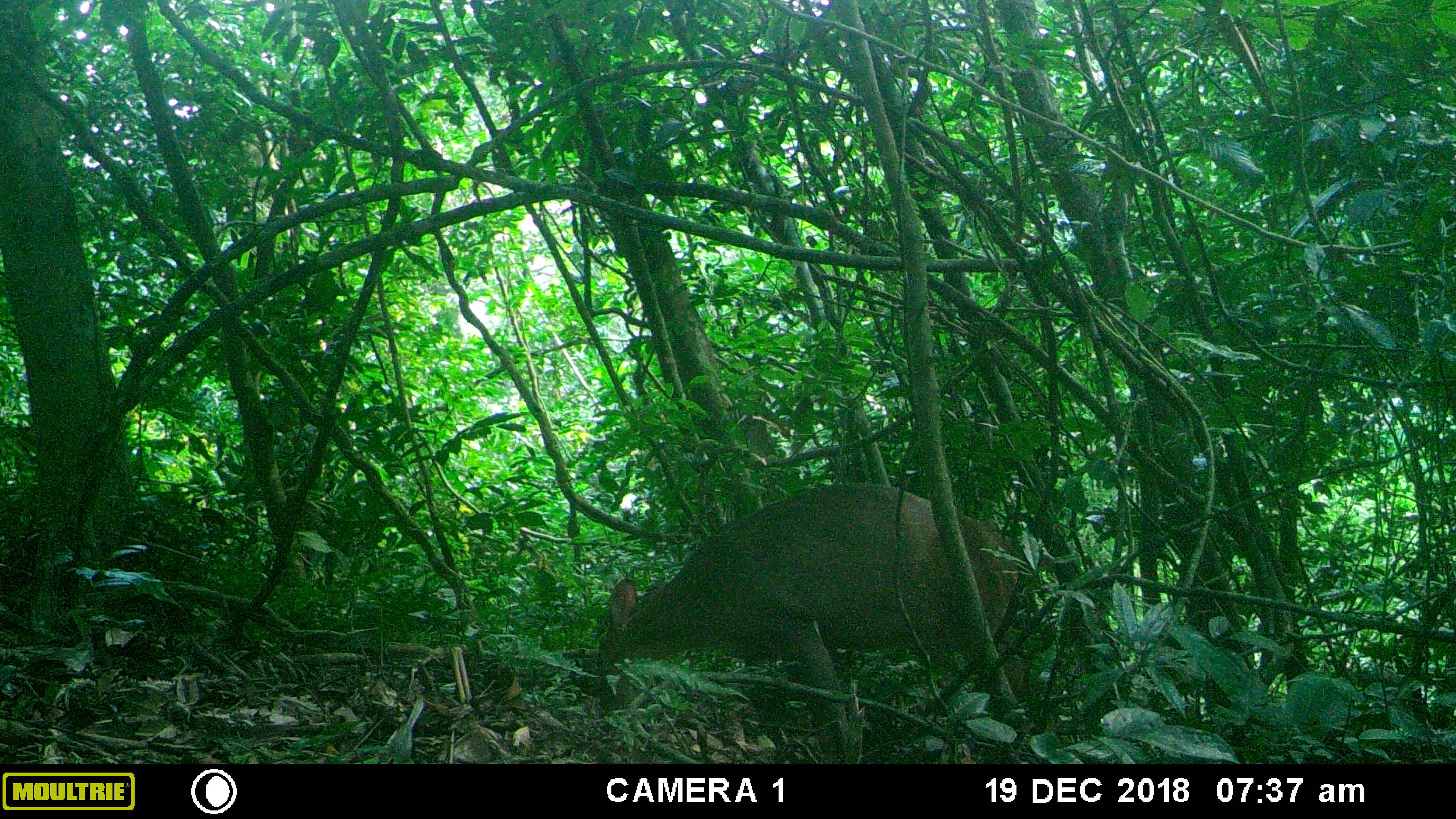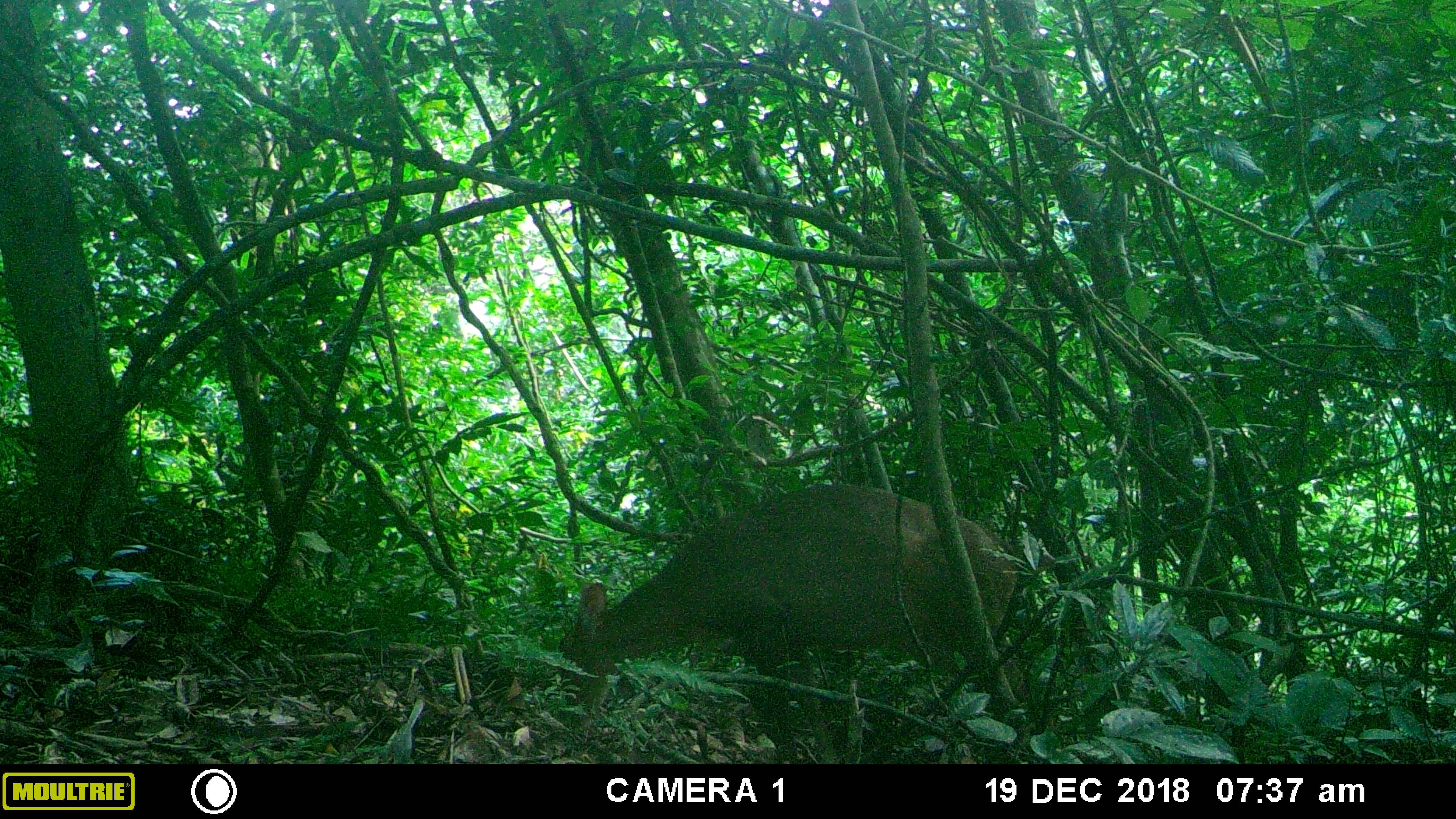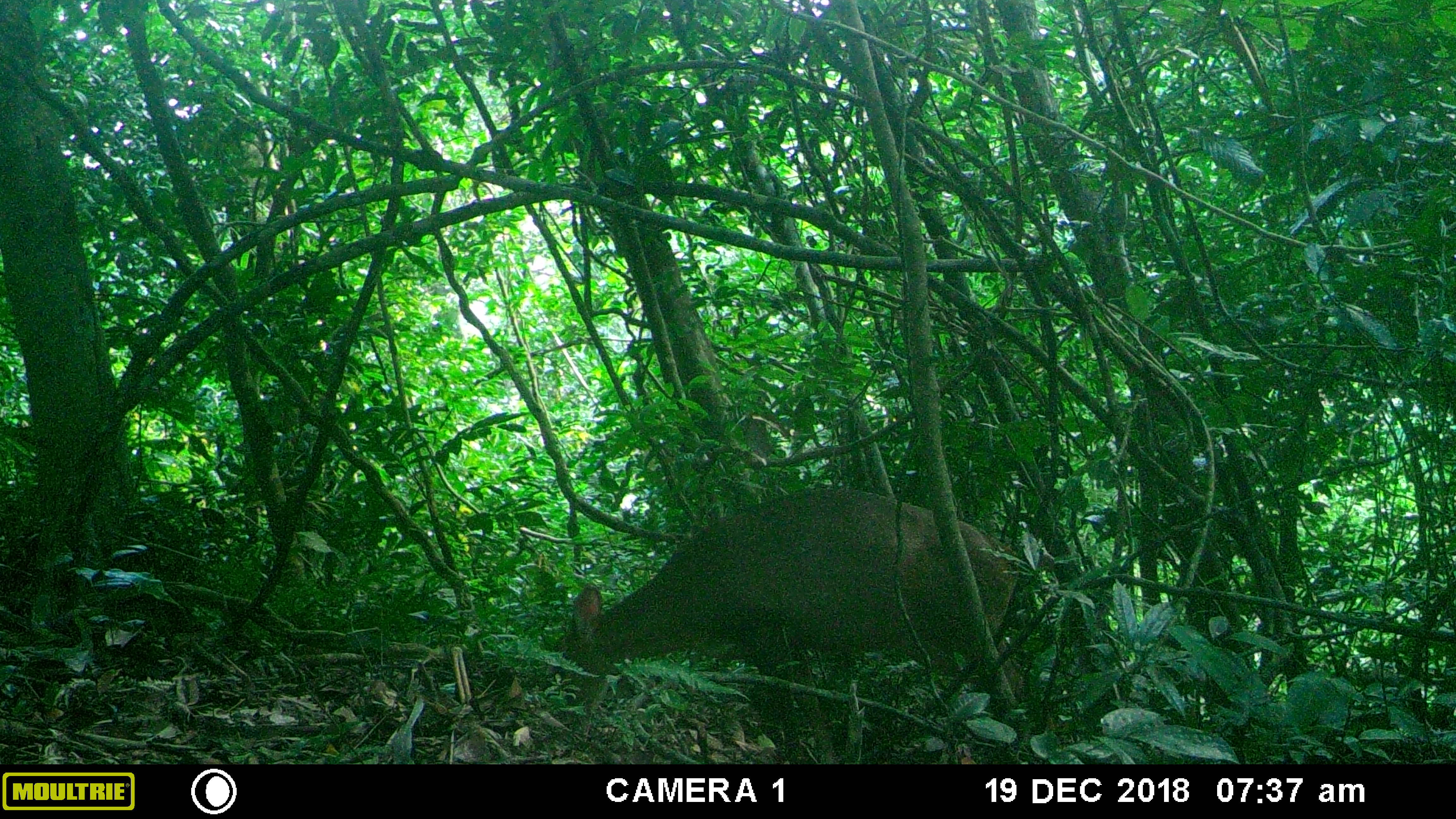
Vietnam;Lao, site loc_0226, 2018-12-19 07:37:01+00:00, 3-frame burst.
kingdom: Animalia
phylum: Chordata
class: Mammalia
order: Artiodactyla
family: Cervidae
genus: Muntiacus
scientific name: Muntiacus vuquangensis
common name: large-antlered muntjac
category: large antlered muntjac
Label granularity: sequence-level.